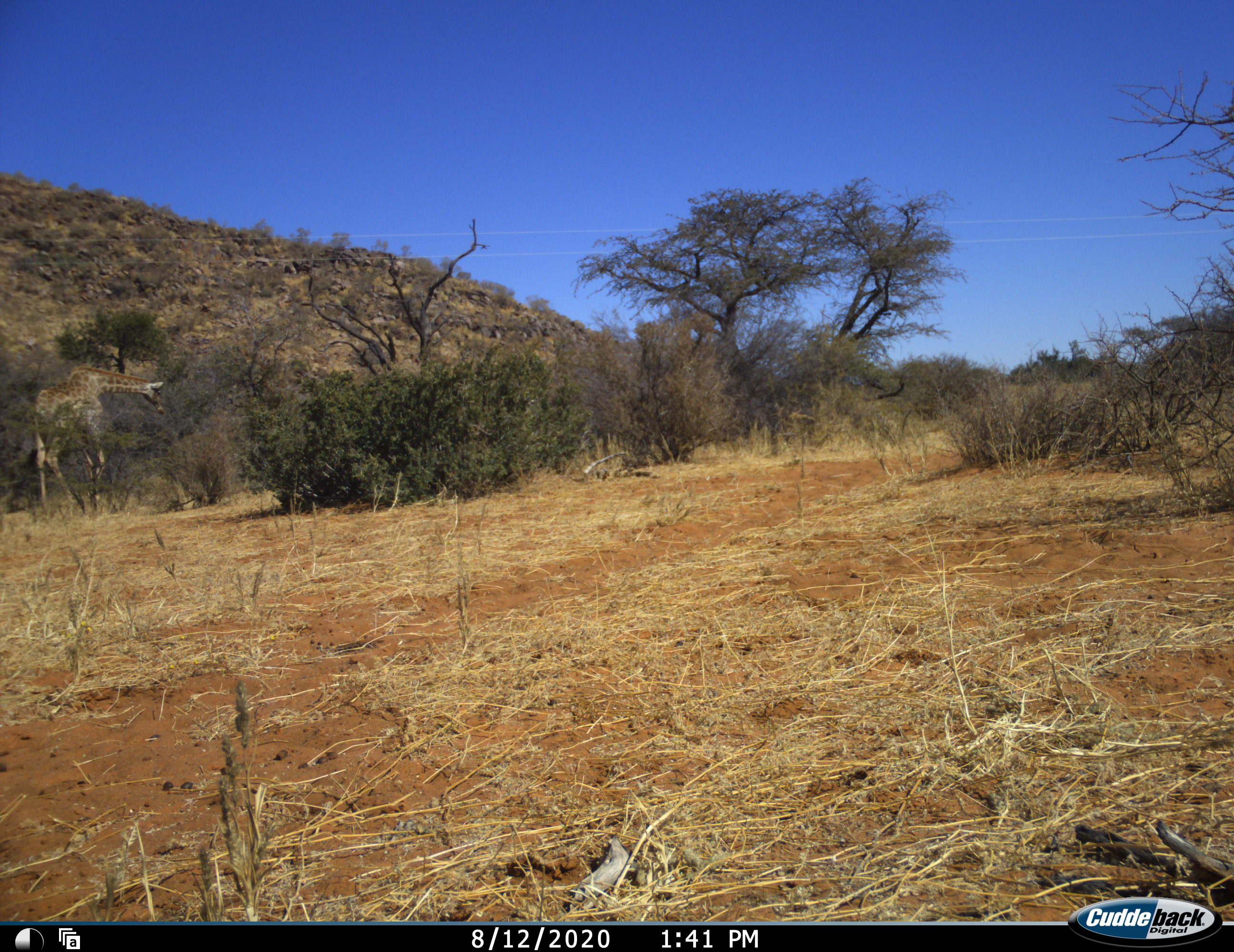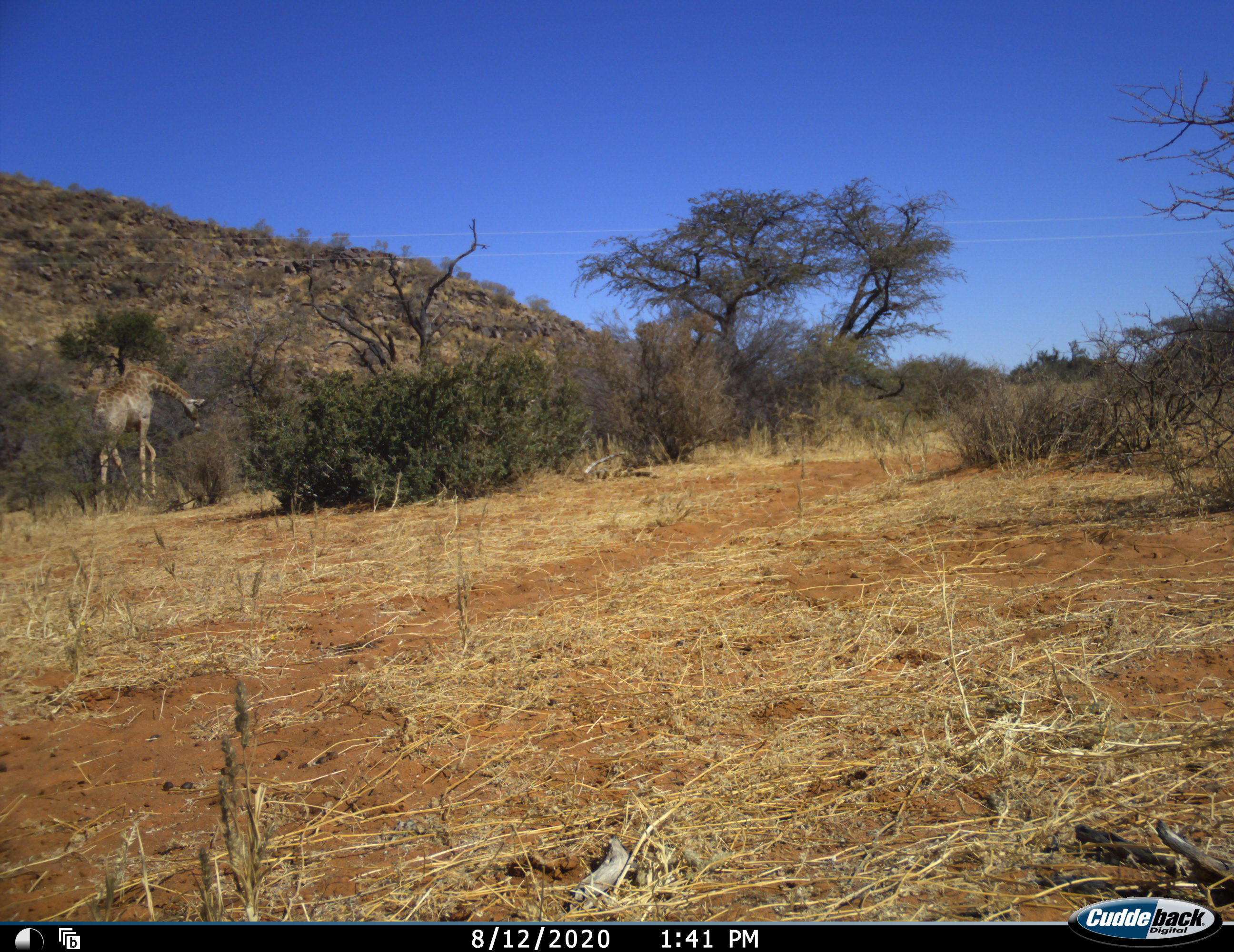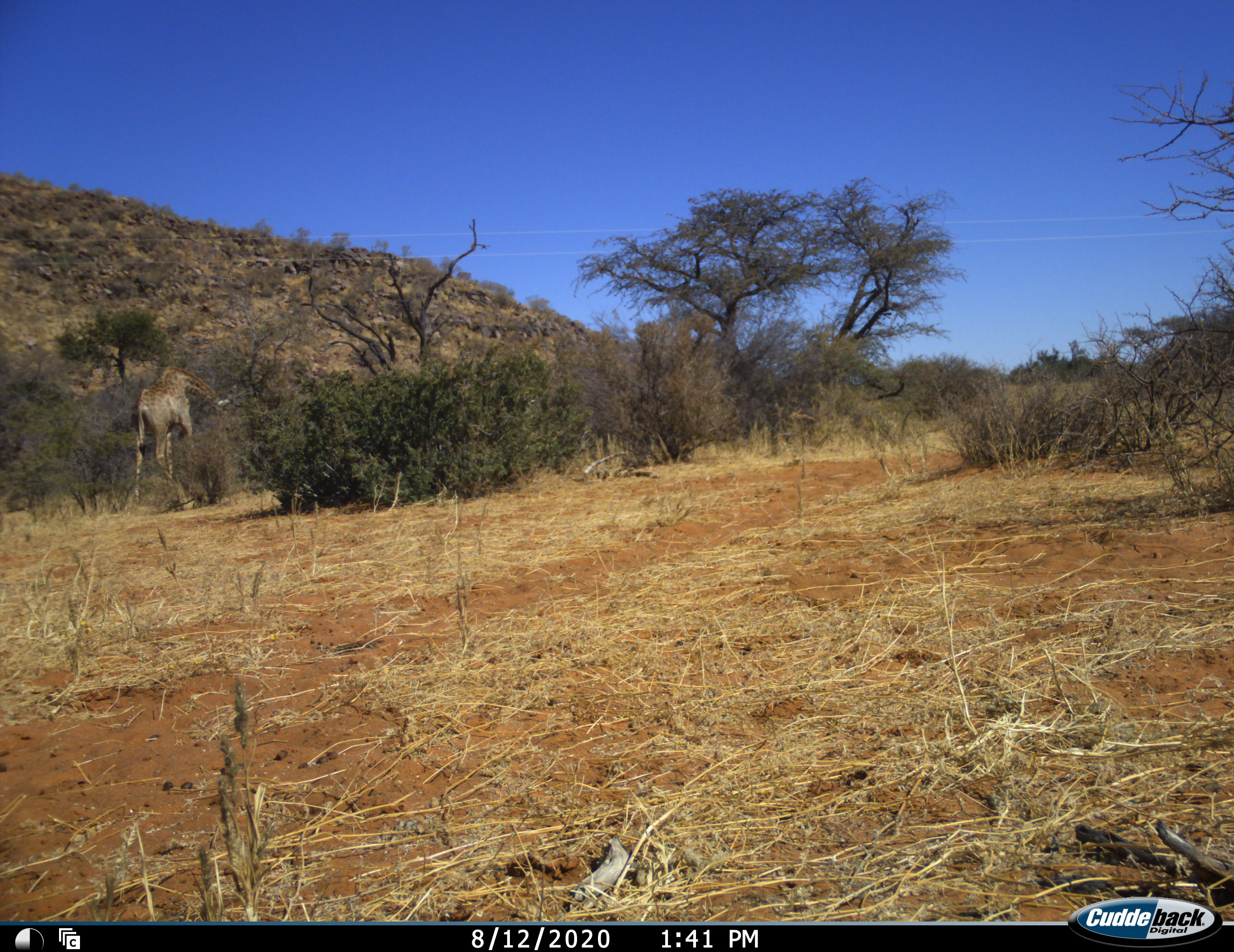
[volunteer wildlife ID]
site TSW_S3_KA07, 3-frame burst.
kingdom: Animalia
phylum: Chordata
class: Mammalia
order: Artiodactyla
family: Giraffidae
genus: Giraffa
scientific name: Giraffa camelopardalis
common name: giraffe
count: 1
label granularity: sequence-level